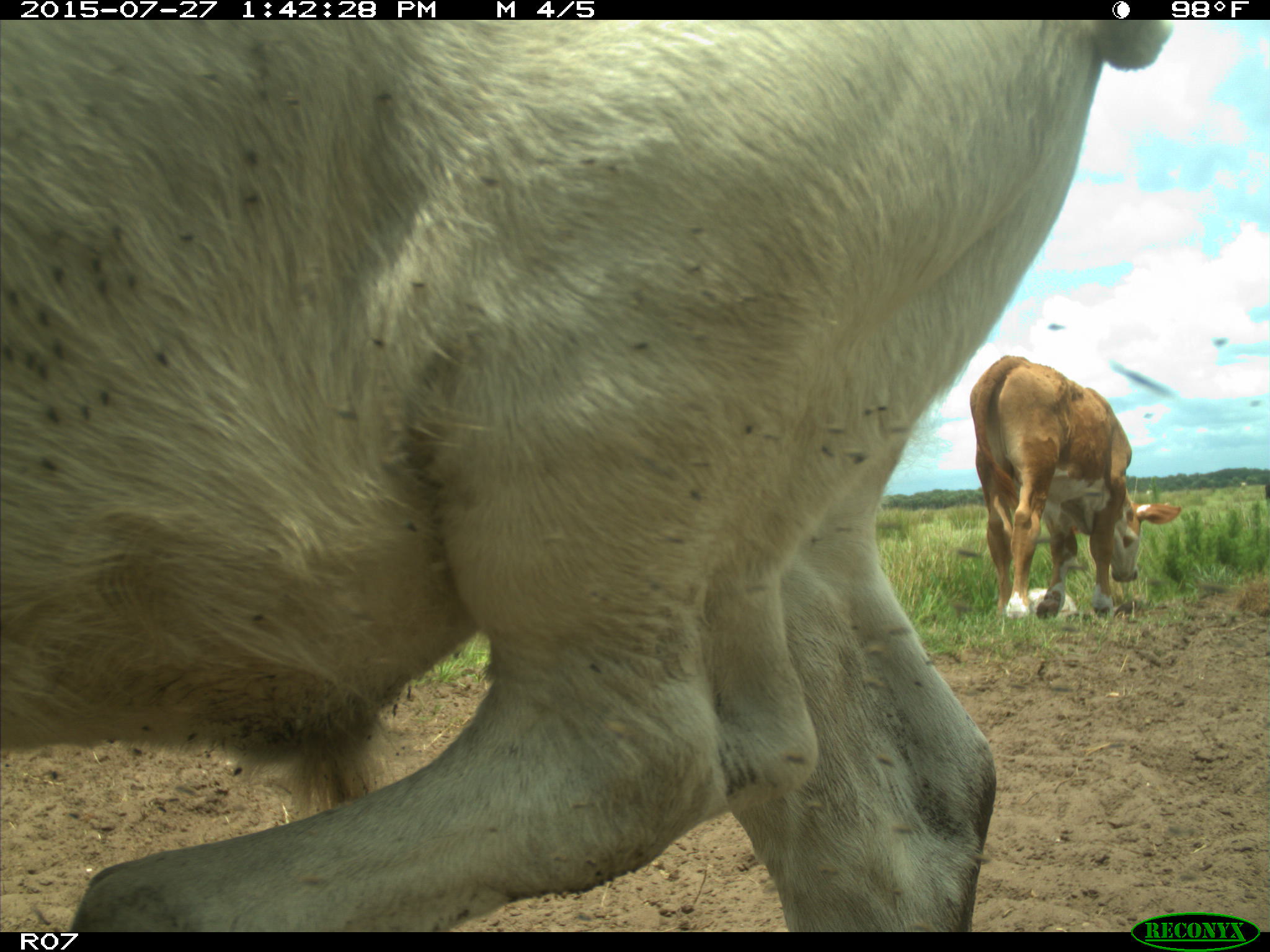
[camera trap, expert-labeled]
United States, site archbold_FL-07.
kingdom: Animalia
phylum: Chordata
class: Mammalia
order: Artiodactyla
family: Bovidae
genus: Bos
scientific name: Bos taurus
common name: domestic cow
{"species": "Bos taurus (domestic cow)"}